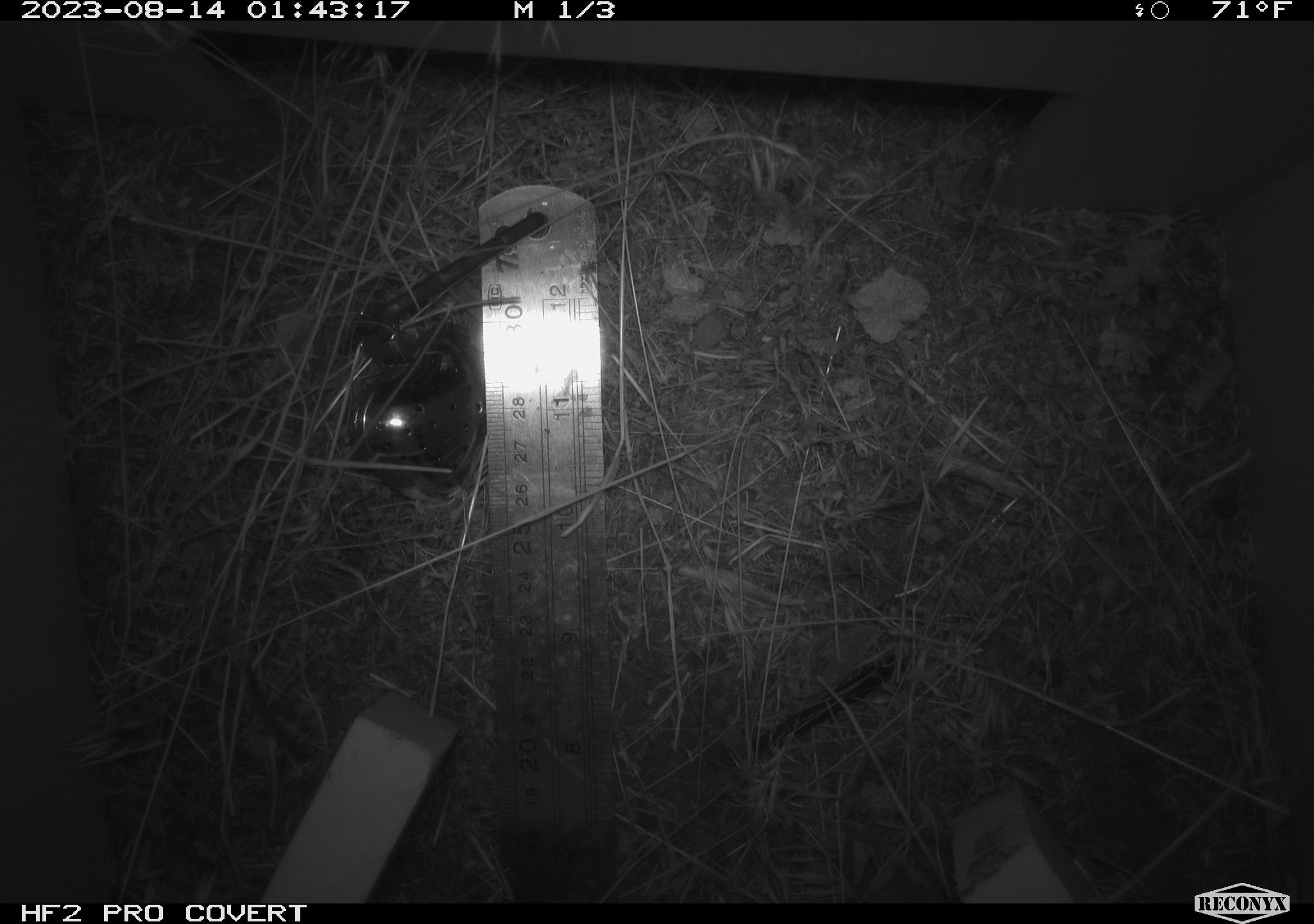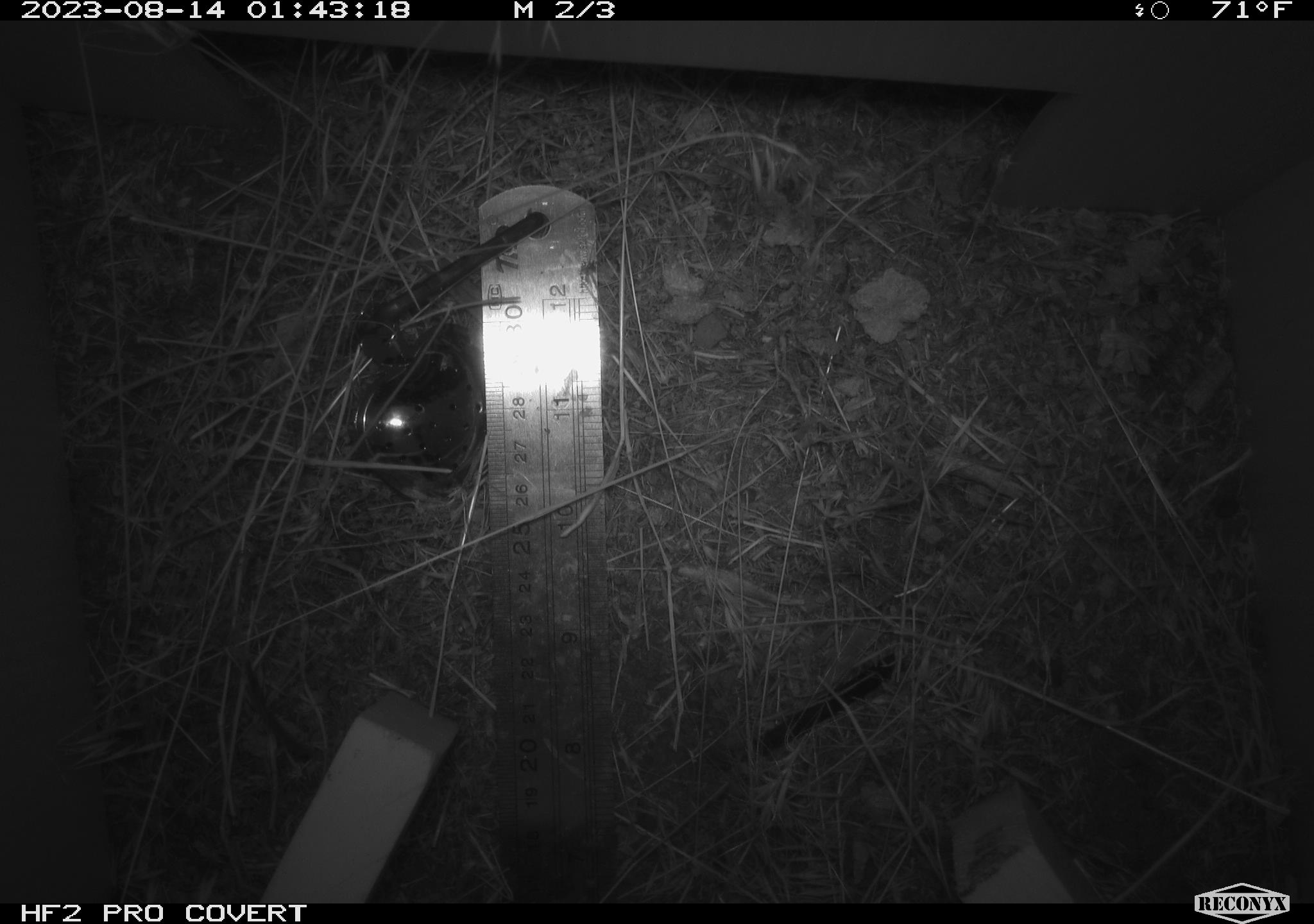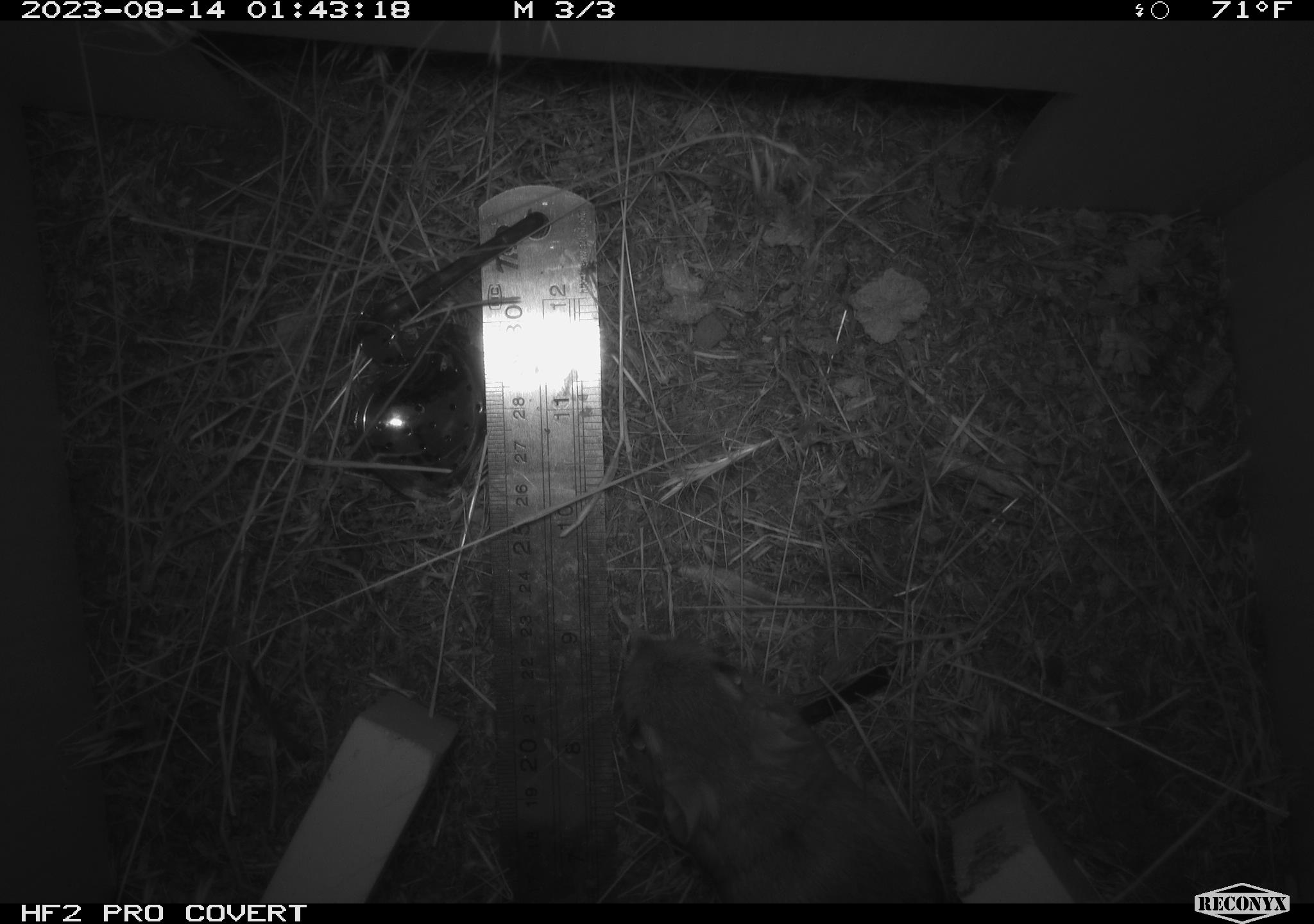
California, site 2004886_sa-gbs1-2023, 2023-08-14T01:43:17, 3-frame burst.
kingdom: Animalia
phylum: Chordata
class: Mammalia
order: Rodentia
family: Heteromyidae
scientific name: Heteromyidae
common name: kangaroo rats and pocket mice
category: heteromyidae family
Heteromyidae family (kangaroo rats and pocket mice) (Heteromyidae).